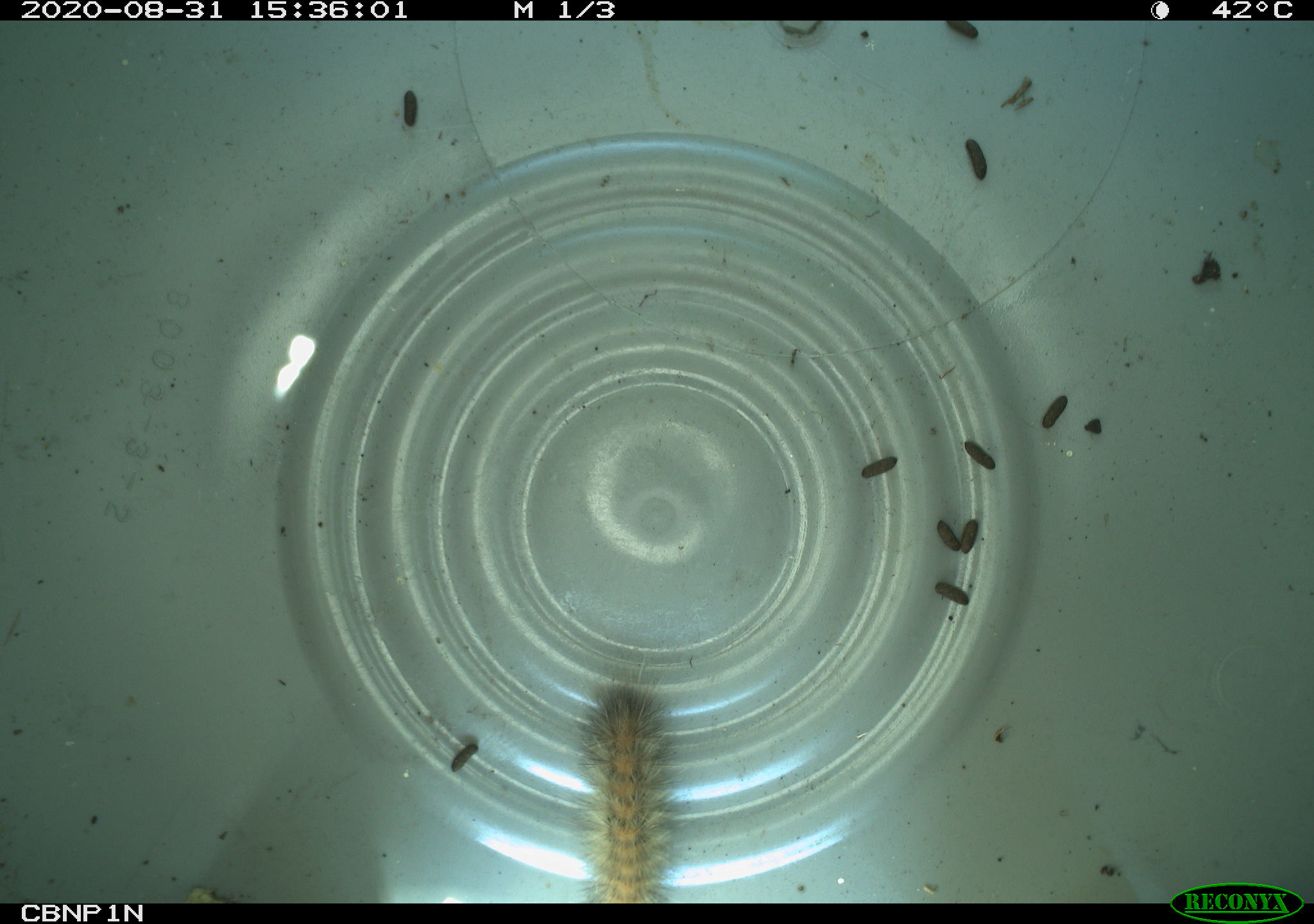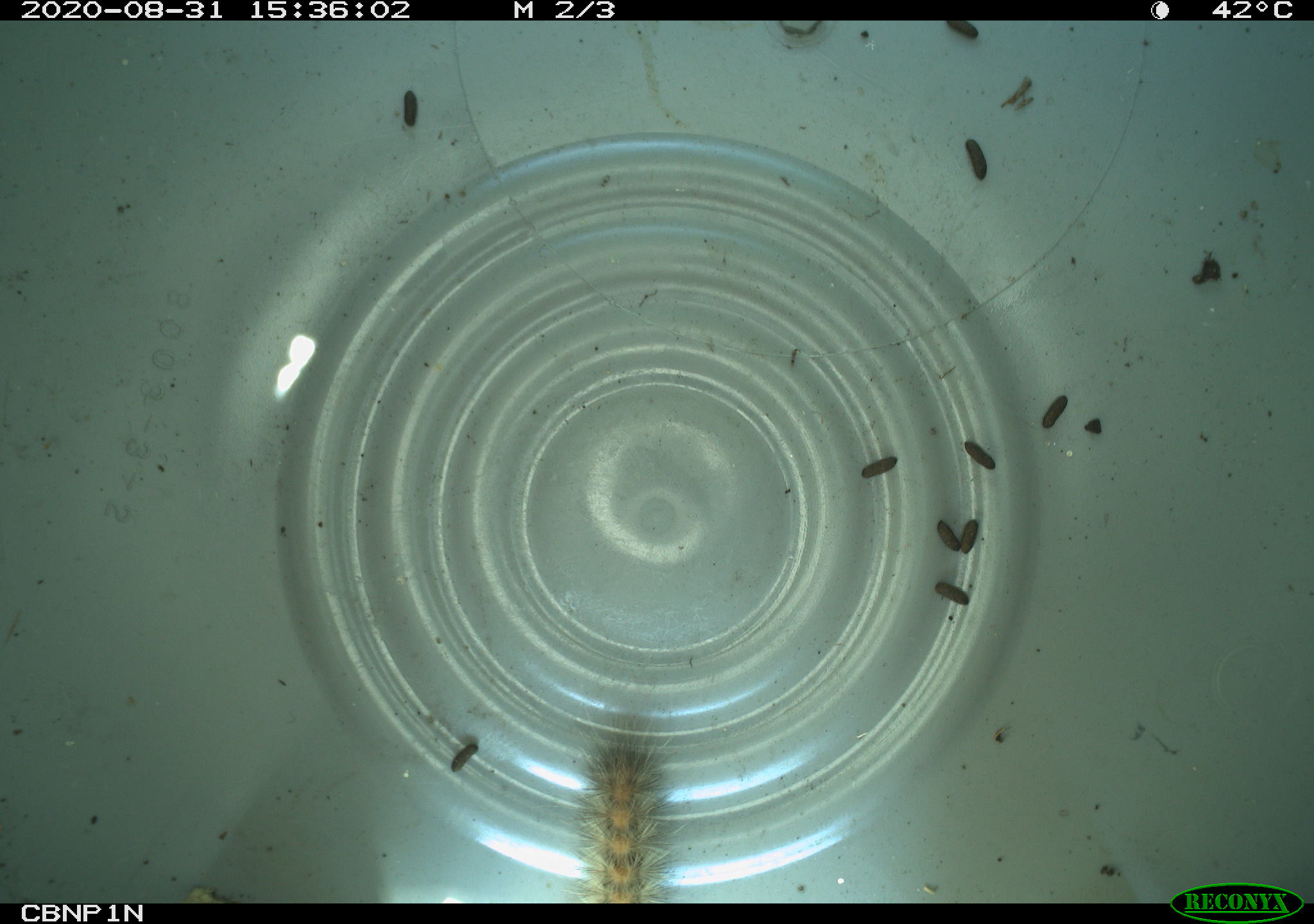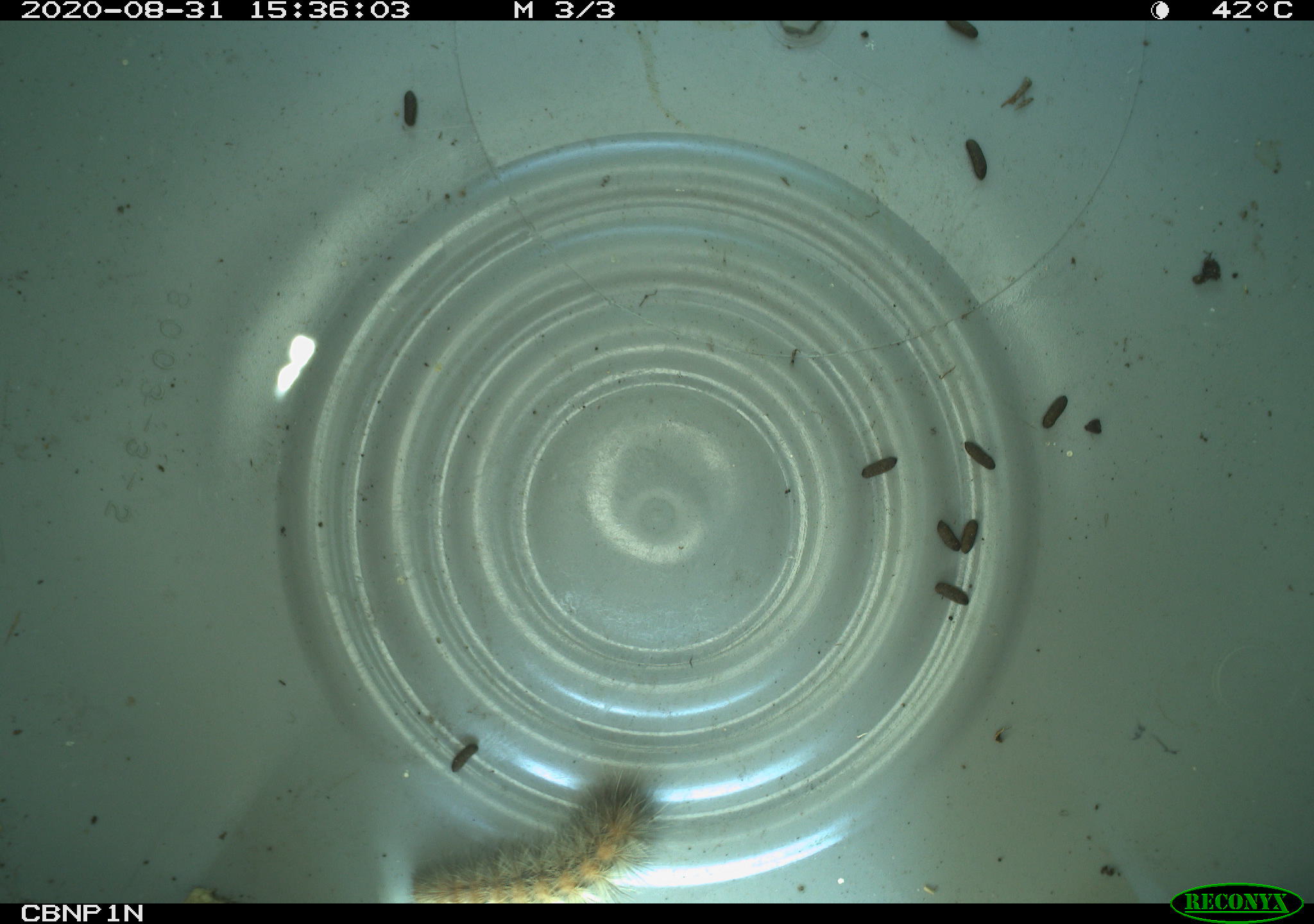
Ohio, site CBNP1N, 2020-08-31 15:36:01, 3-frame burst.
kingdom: Animalia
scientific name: Animalia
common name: animal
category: invertebrate